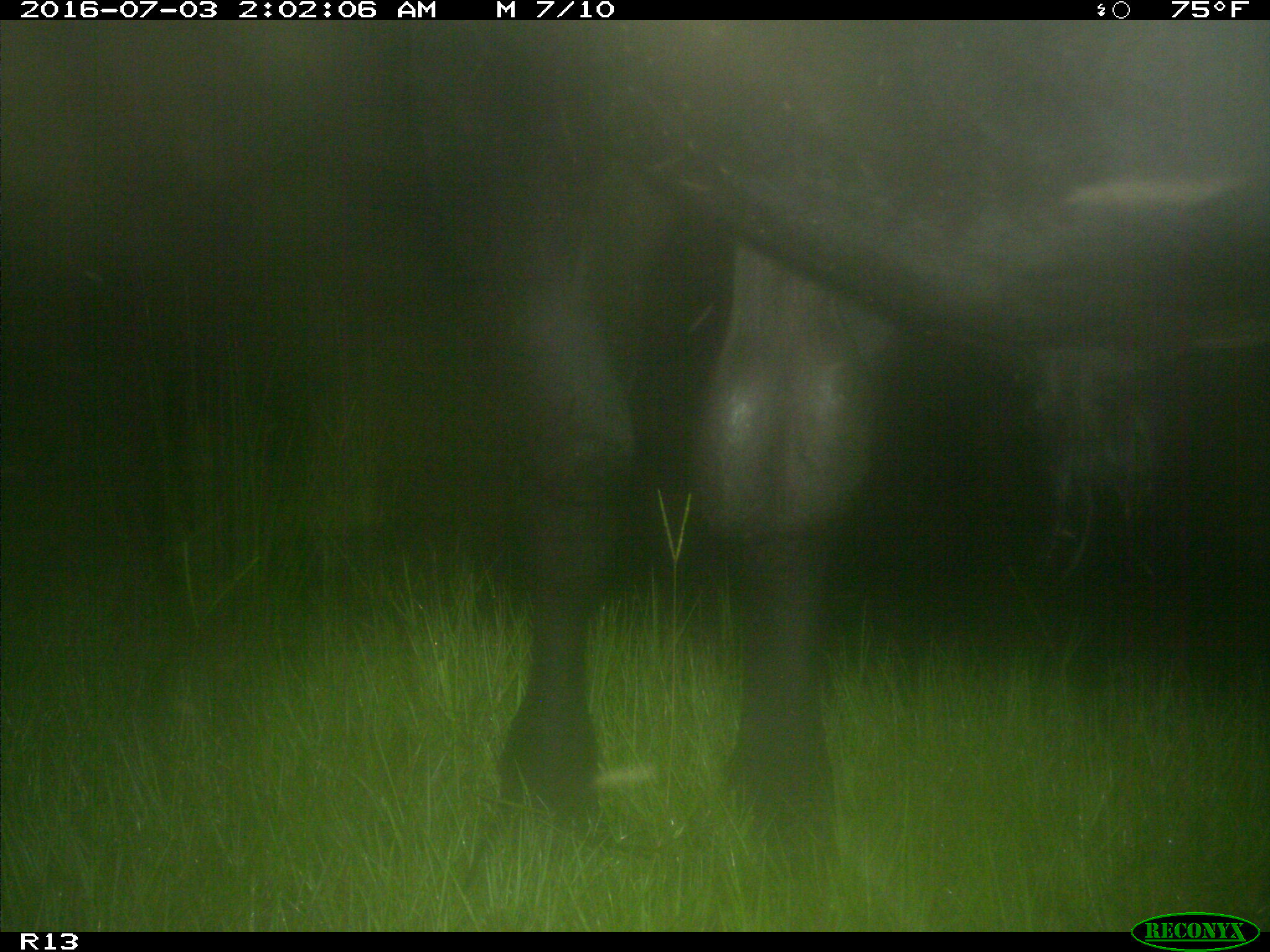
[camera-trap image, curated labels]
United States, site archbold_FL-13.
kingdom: Animalia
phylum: Chordata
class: Mammalia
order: Artiodactyla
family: Bovidae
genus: Bos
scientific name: Bos taurus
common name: domestic cow